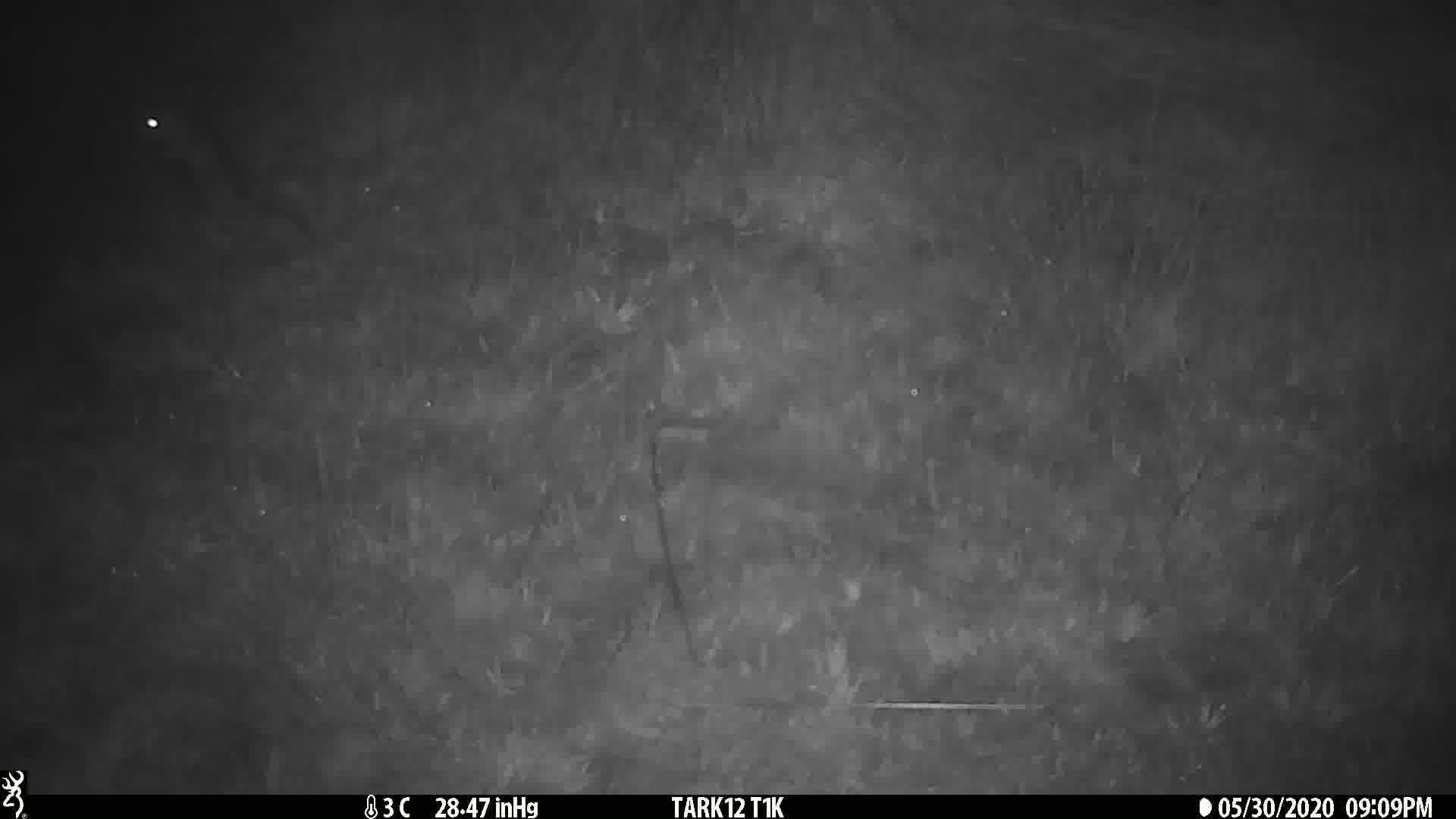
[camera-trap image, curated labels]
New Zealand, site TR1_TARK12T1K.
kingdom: Animalia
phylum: Chordata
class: Mammalia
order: Rodentia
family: Muridae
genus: Rattus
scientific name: Rattus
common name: rat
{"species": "rat (Rattus)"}